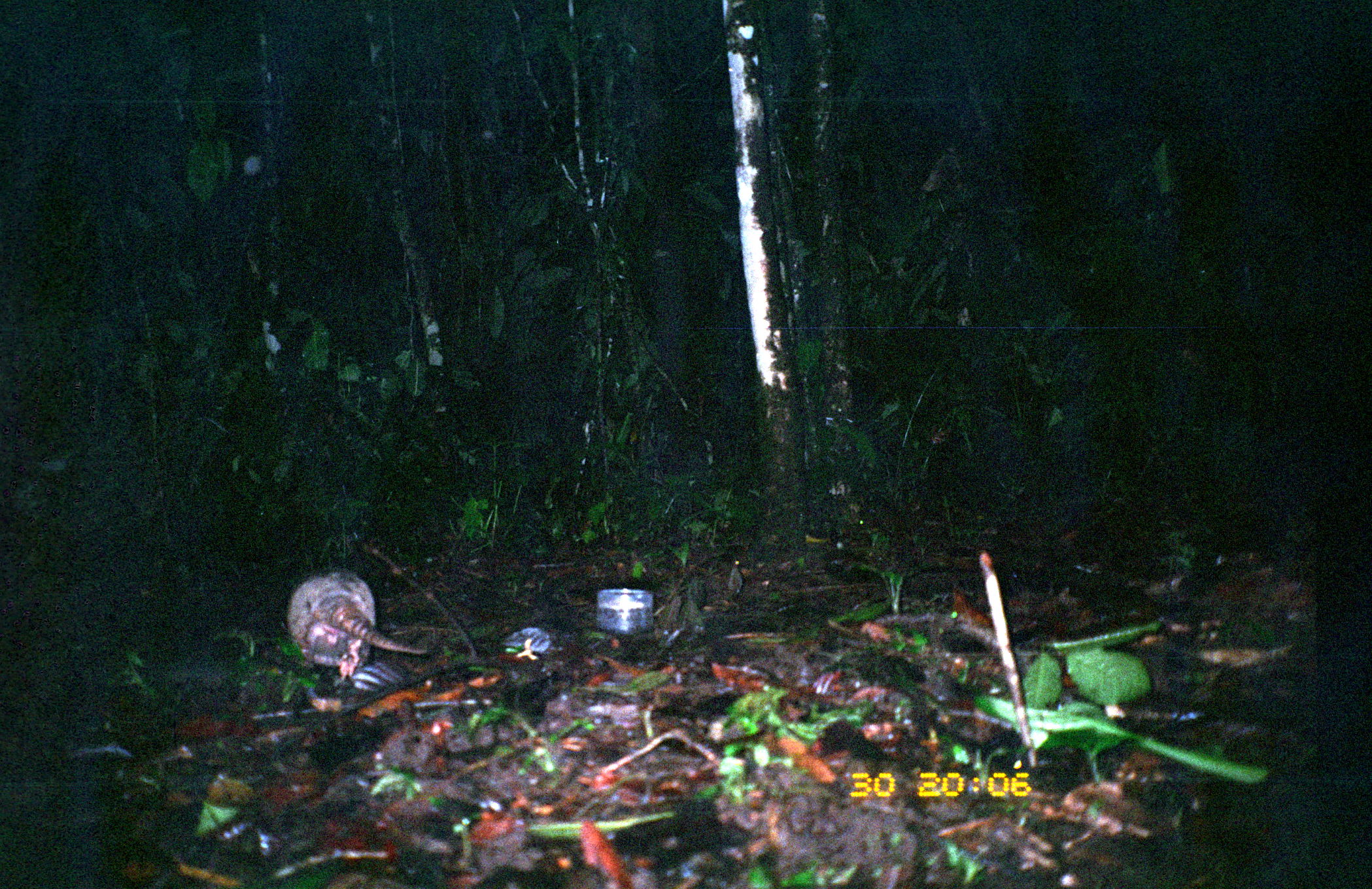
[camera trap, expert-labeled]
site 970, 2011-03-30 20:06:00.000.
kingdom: Animalia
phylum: Chordata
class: Mammalia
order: Cingulata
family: Dasypodidae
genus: Dasypus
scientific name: Dasypus novemcinctus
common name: nine-banded armadillo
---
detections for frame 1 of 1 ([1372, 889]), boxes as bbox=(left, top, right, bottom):
dasypus novemcinctus: bbox=(287, 571, 426, 680)